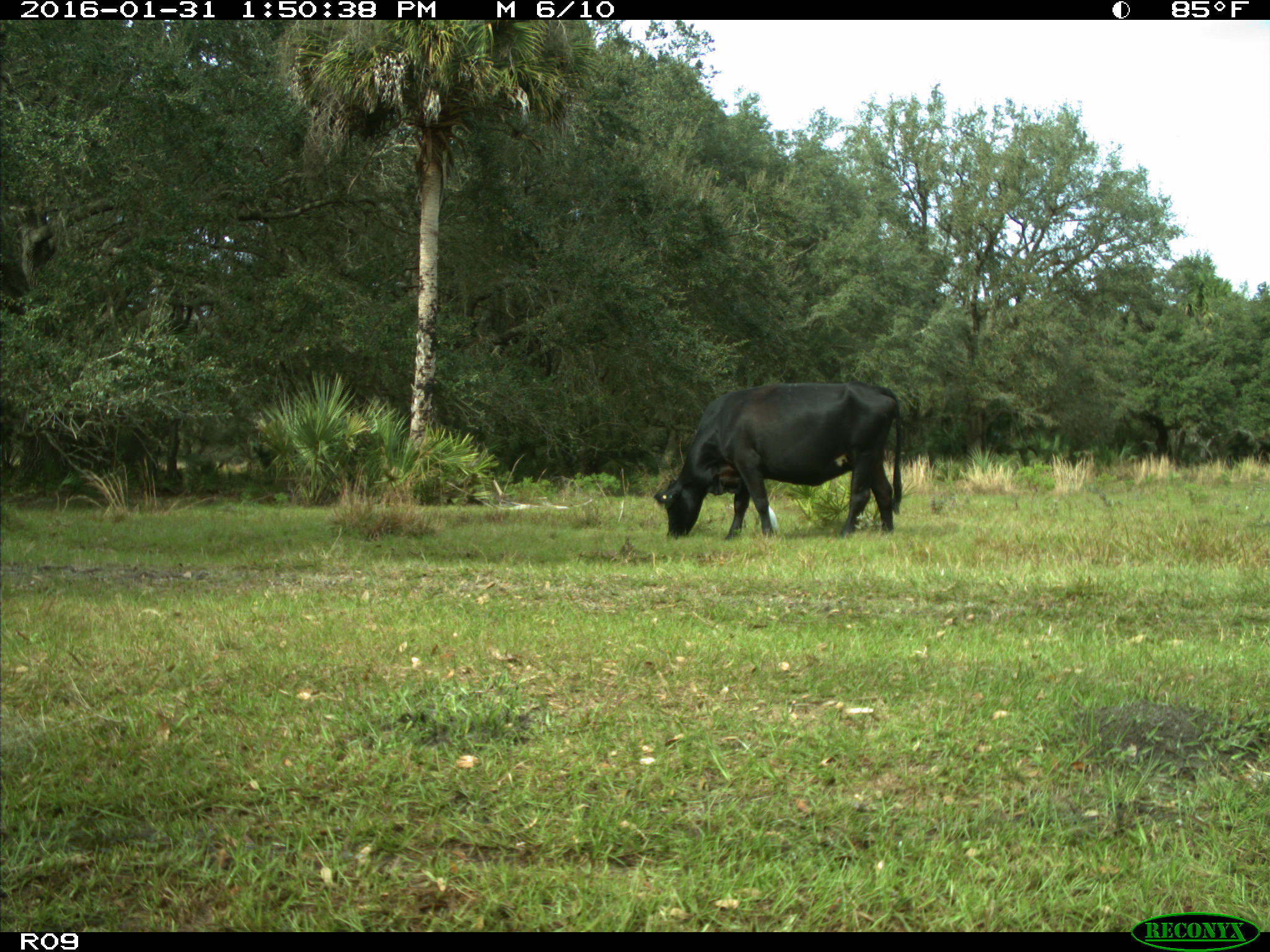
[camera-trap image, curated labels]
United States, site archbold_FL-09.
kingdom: Animalia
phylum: Chordata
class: Mammalia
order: Artiodactyla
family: Bovidae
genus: Bos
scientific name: Bos taurus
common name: domestic cow